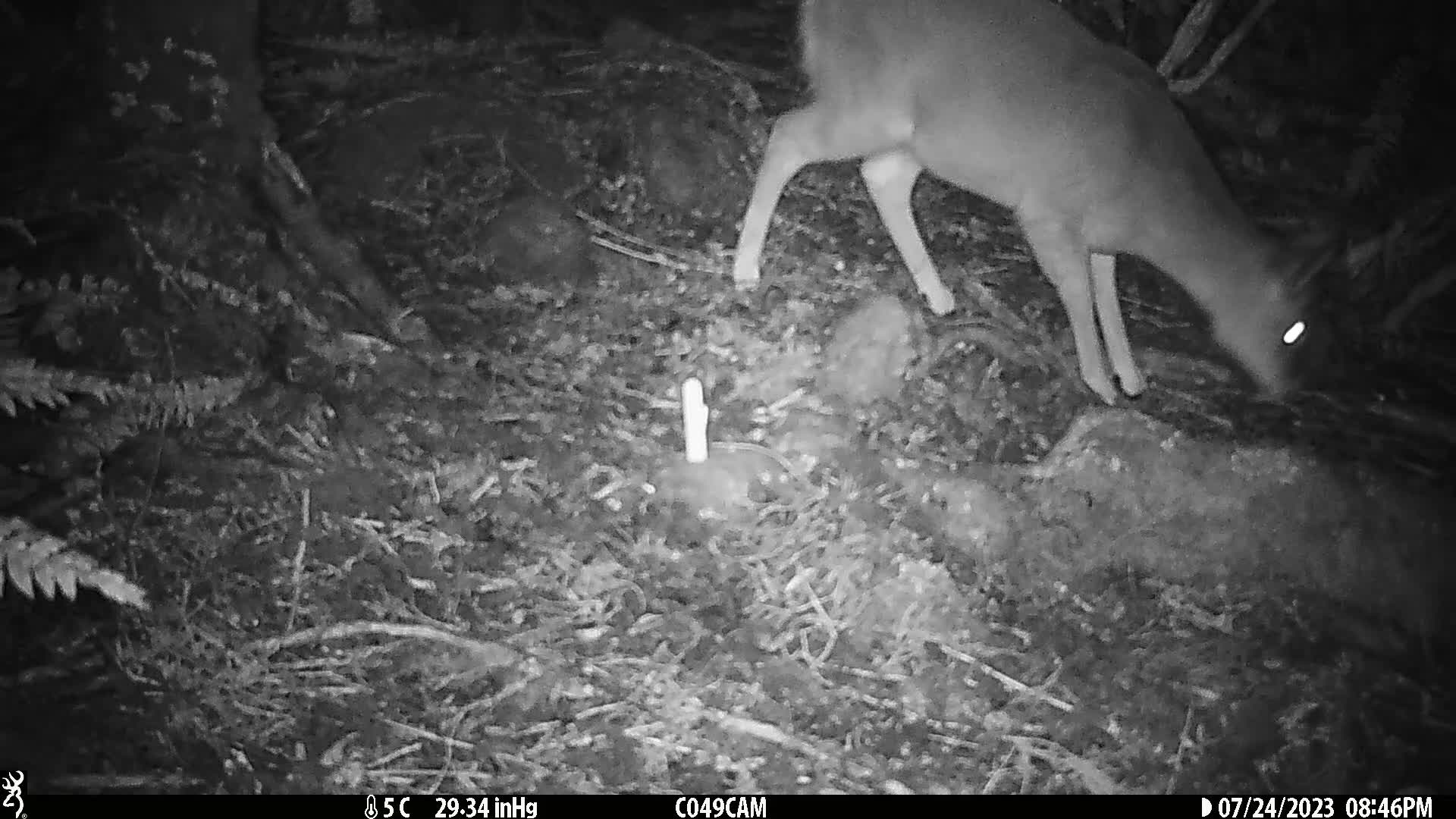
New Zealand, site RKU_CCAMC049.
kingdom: Animalia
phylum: Chordata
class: Mammalia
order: Artiodactyla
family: Cervidae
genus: Odocoileus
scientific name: Odocoileus virginianus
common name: white-tailed deer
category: white tailed deer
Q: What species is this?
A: White tailed deer (white-tailed deer) (Odocoileus virginianus).